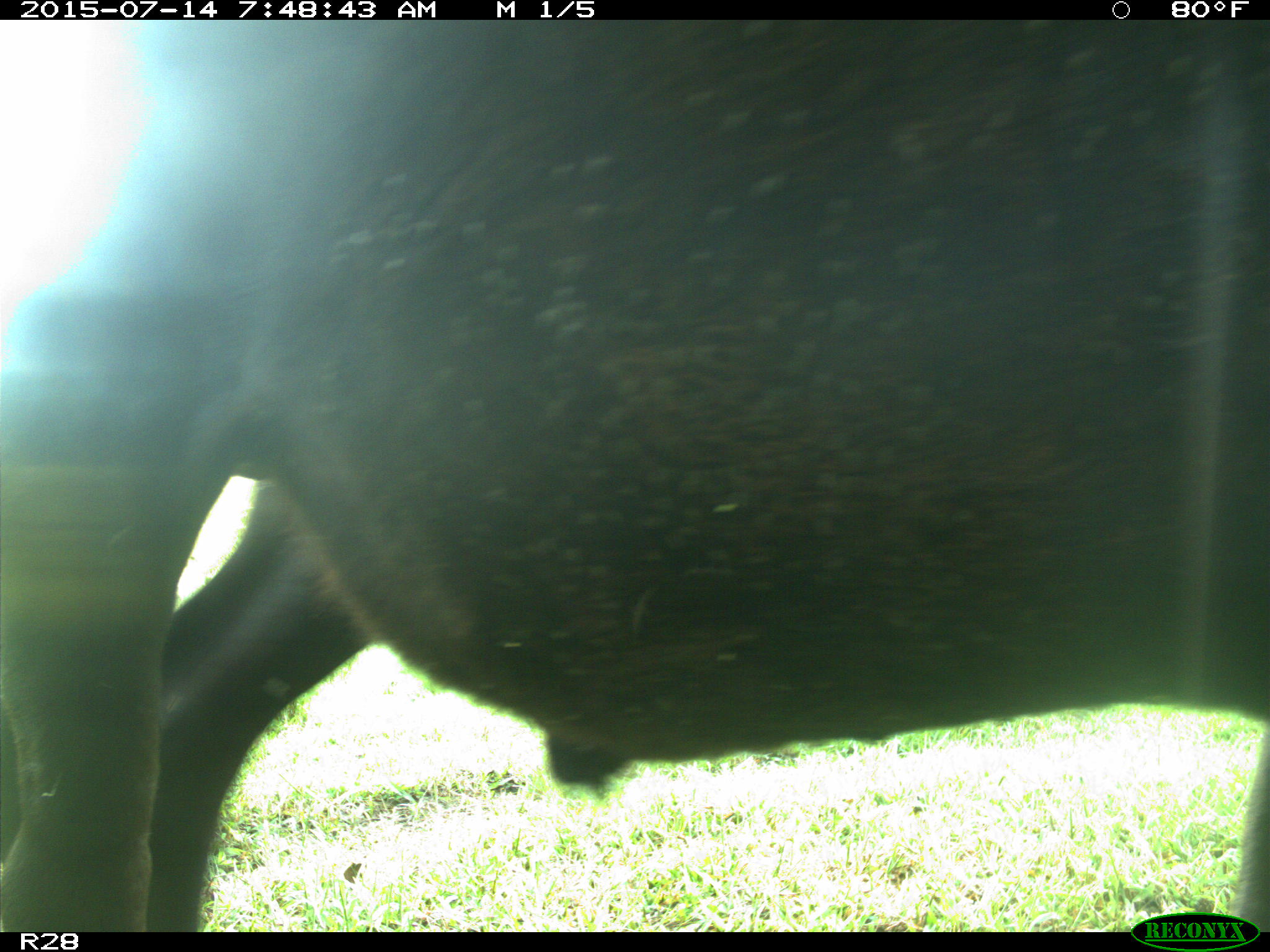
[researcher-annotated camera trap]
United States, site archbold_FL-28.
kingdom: Animalia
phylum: Chordata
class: Mammalia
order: Artiodactyla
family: Bovidae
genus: Bos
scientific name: Bos taurus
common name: domestic cow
Bos taurus (domestic cow).